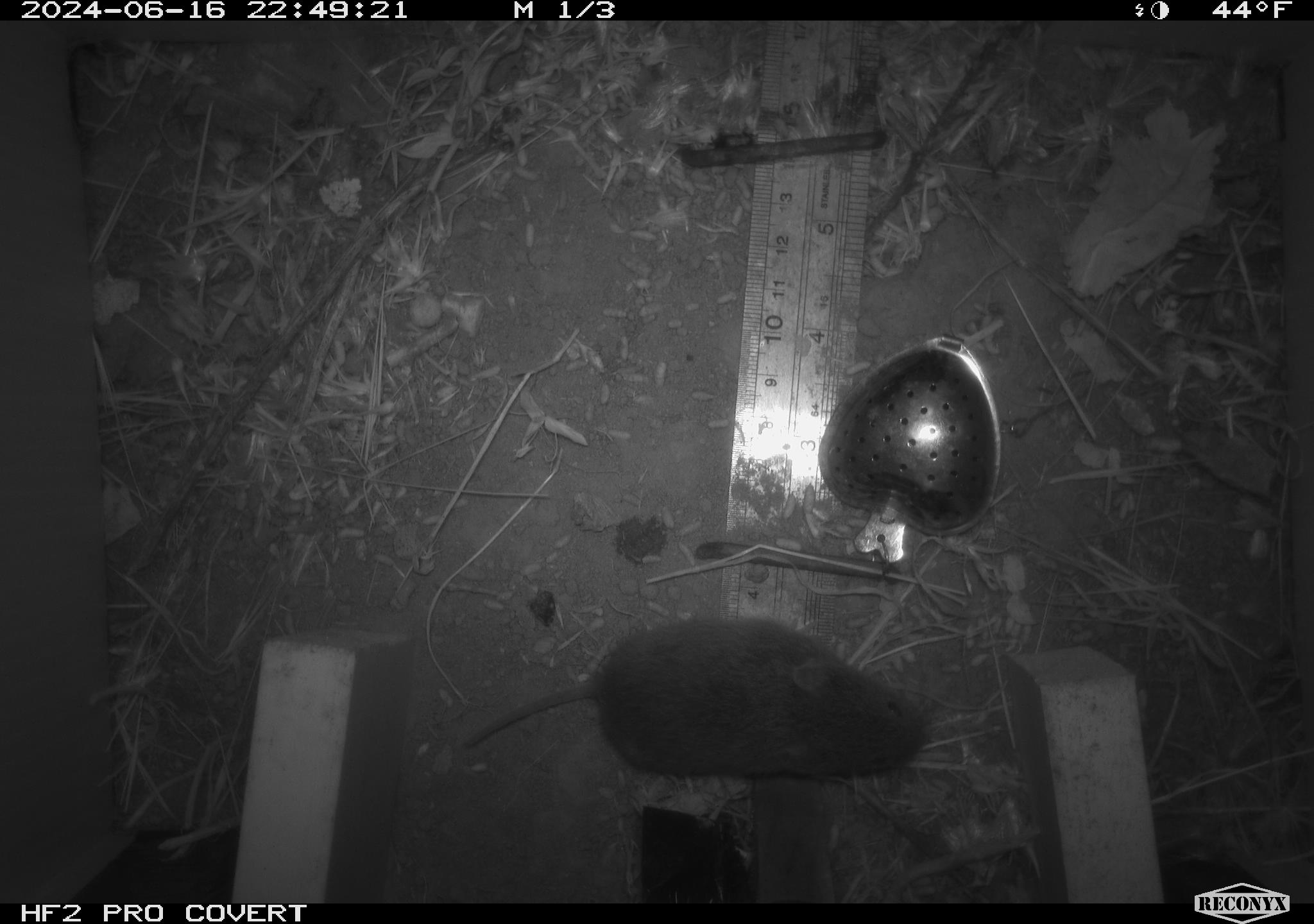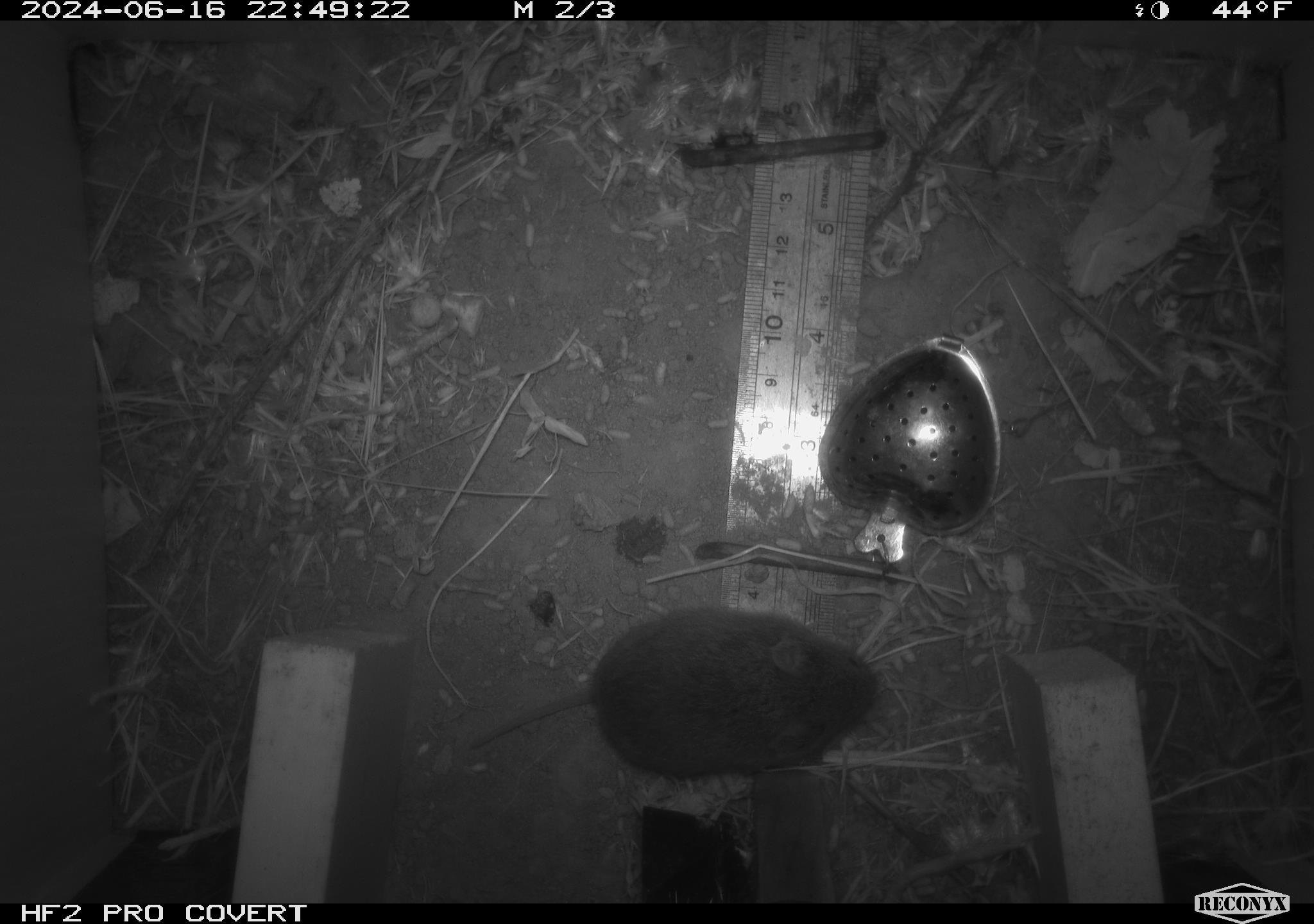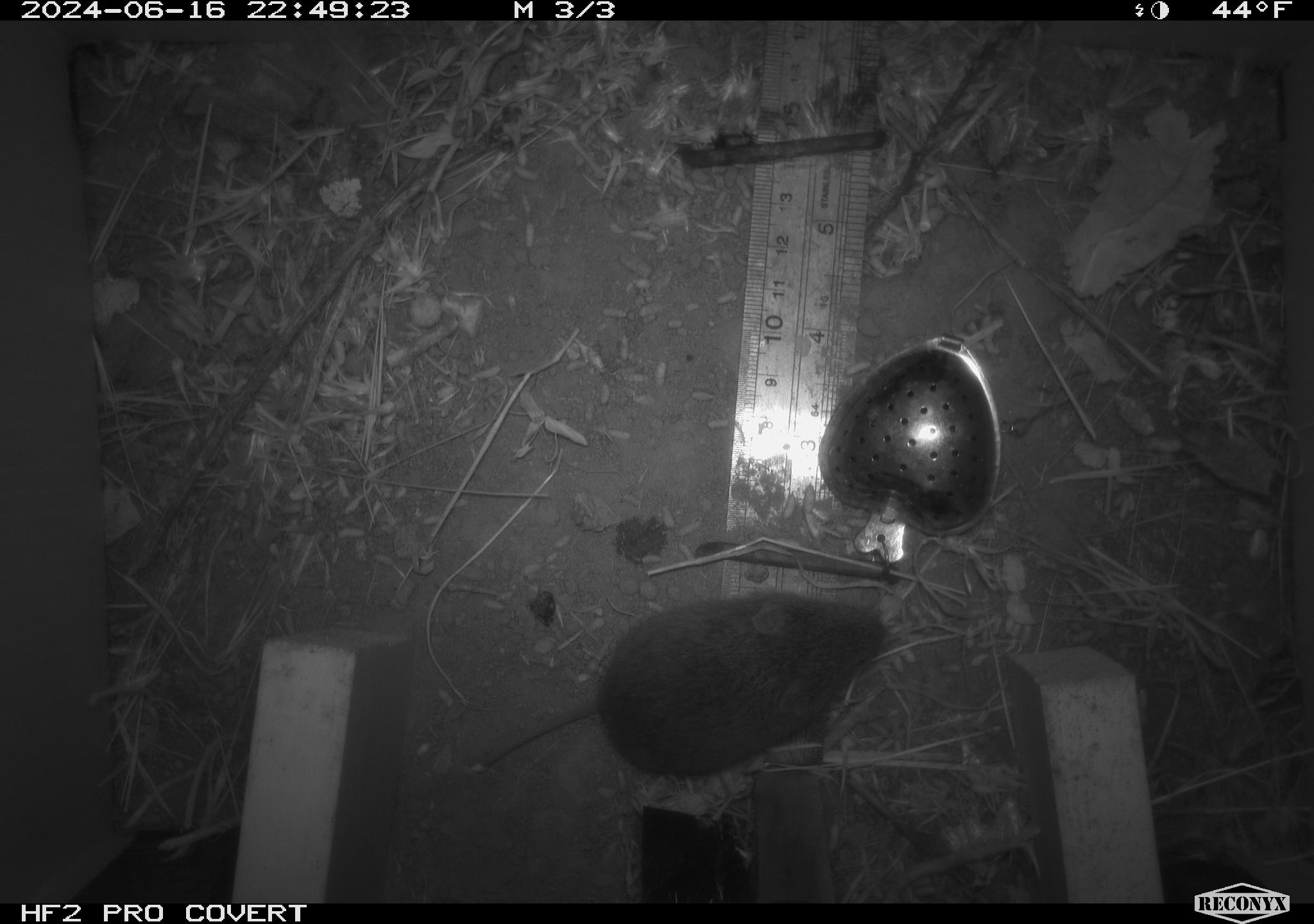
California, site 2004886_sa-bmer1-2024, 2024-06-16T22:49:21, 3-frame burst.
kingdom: Animalia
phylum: Chordata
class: Mammalia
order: Rodentia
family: Cricetidae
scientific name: Cricetidae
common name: hamsters, voles, lemmings, and allies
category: cricetidae family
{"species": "cricetidae family (hamsters, voles, lemmings, and allies) (Cricetidae)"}